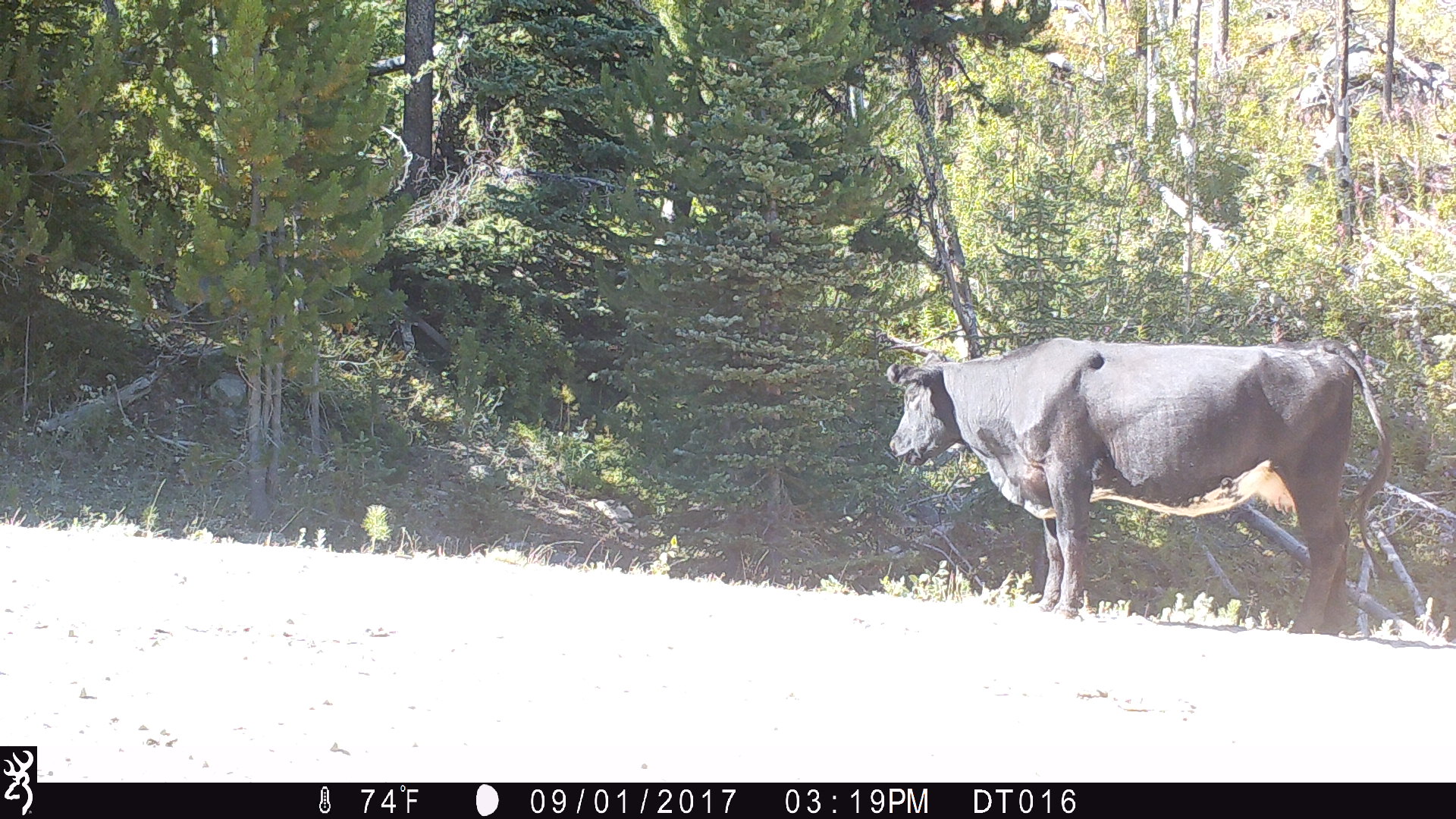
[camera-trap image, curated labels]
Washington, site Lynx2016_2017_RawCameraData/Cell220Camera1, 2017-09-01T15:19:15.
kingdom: Animalia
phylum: Chordata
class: Mammalia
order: Artiodactyla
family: Bovidae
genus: Bos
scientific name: Bos taurus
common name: domestic cattle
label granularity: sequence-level